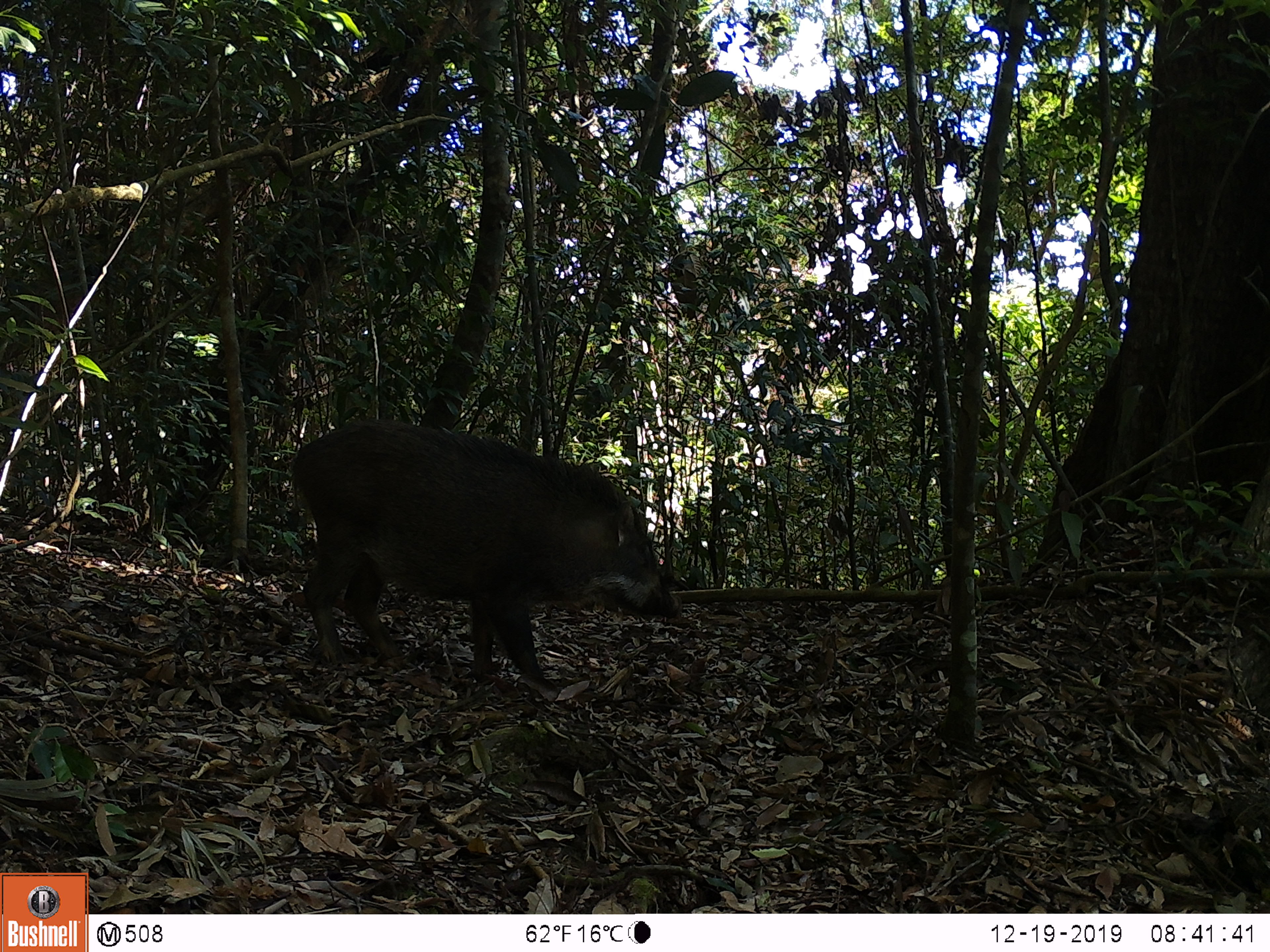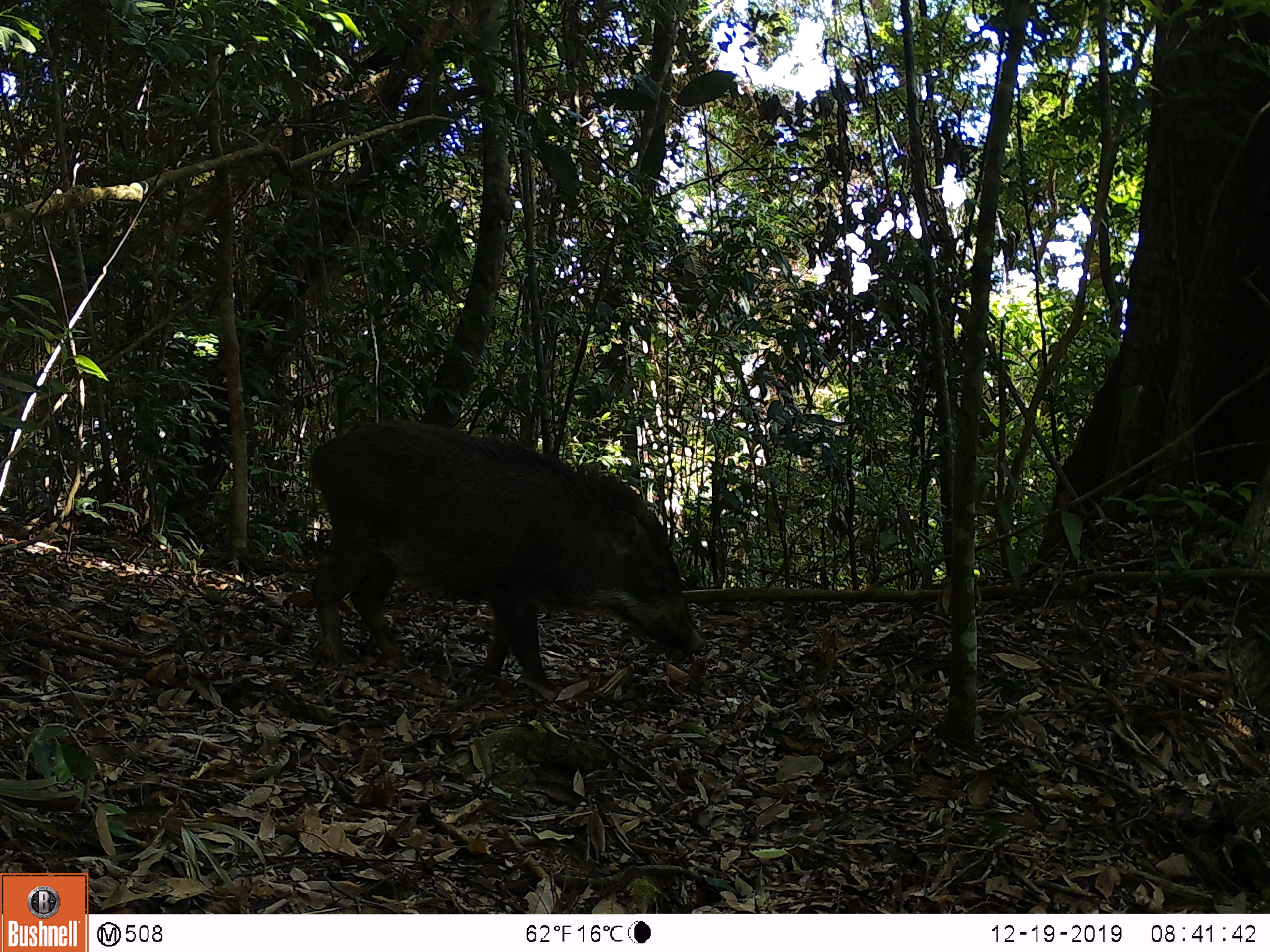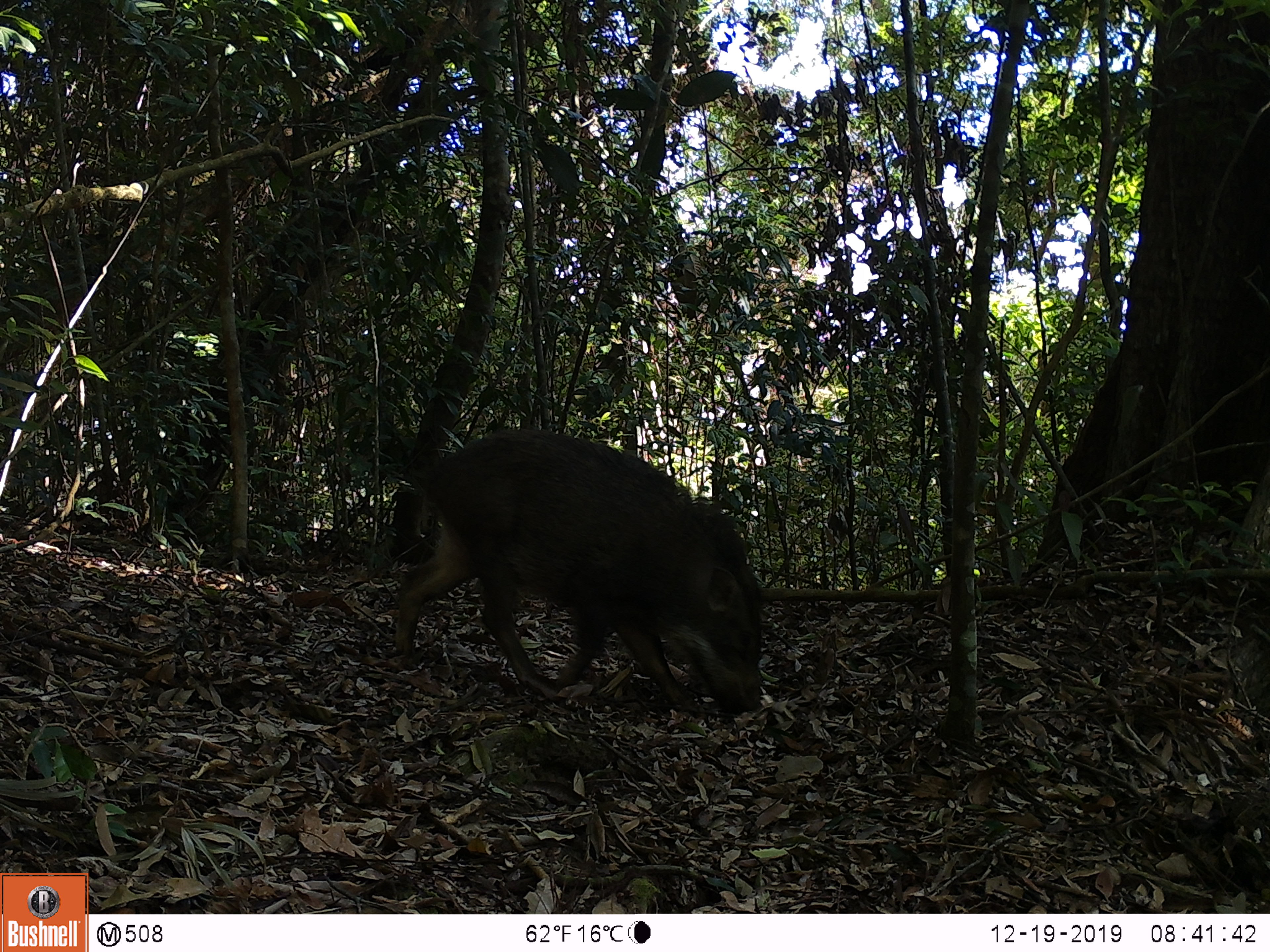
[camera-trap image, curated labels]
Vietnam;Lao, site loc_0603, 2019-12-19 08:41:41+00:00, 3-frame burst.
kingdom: Animalia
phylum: Chordata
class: Mammalia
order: Artiodactyla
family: Suidae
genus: Sus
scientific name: Sus scrofa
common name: eurasian wild pig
Eurasian wild pig (Sus scrofa). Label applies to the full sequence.